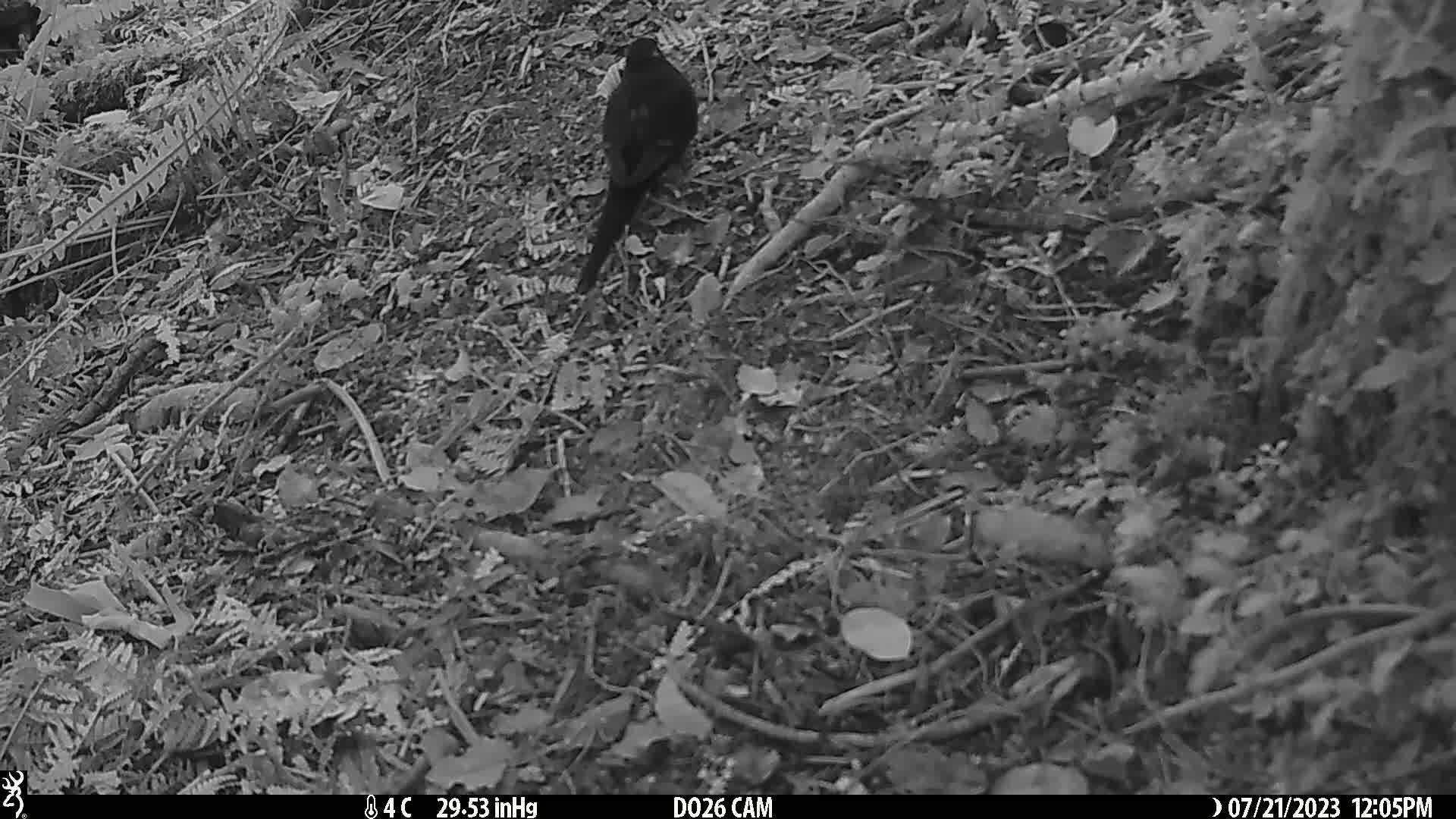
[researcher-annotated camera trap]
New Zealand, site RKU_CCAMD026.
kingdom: Animalia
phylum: Chordata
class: Aves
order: Passeriformes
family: Turdidae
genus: Turdus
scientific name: Turdus merula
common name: eurasian blackbird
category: blackbird